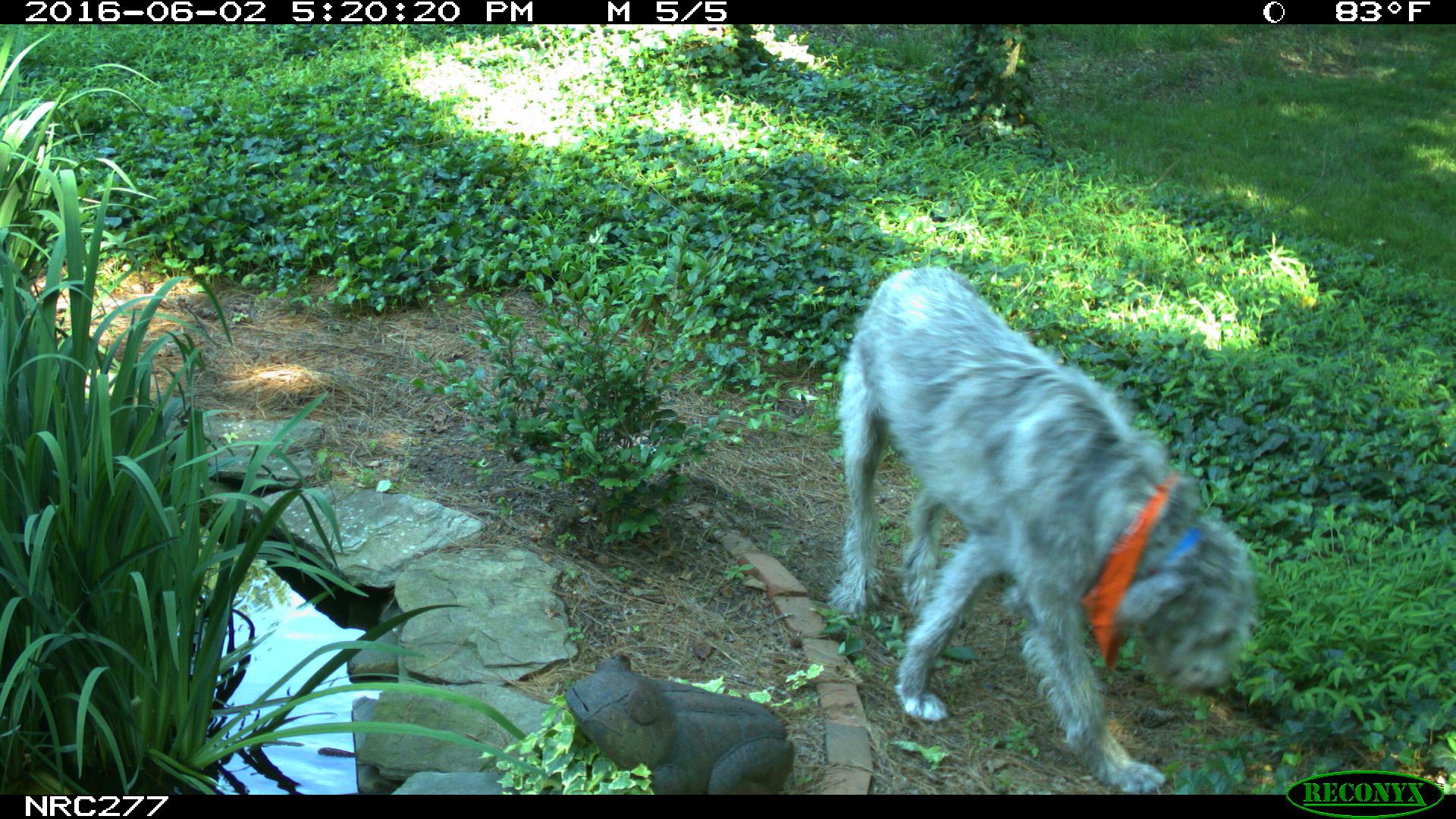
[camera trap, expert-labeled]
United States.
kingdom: Animalia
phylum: Chordata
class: Mammalia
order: Carnivora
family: Canidae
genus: Canis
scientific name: Canis familiaris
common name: domestic dog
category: Dog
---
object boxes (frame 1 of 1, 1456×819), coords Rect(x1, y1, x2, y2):
Dog: Rect(824, 263, 1287, 791)